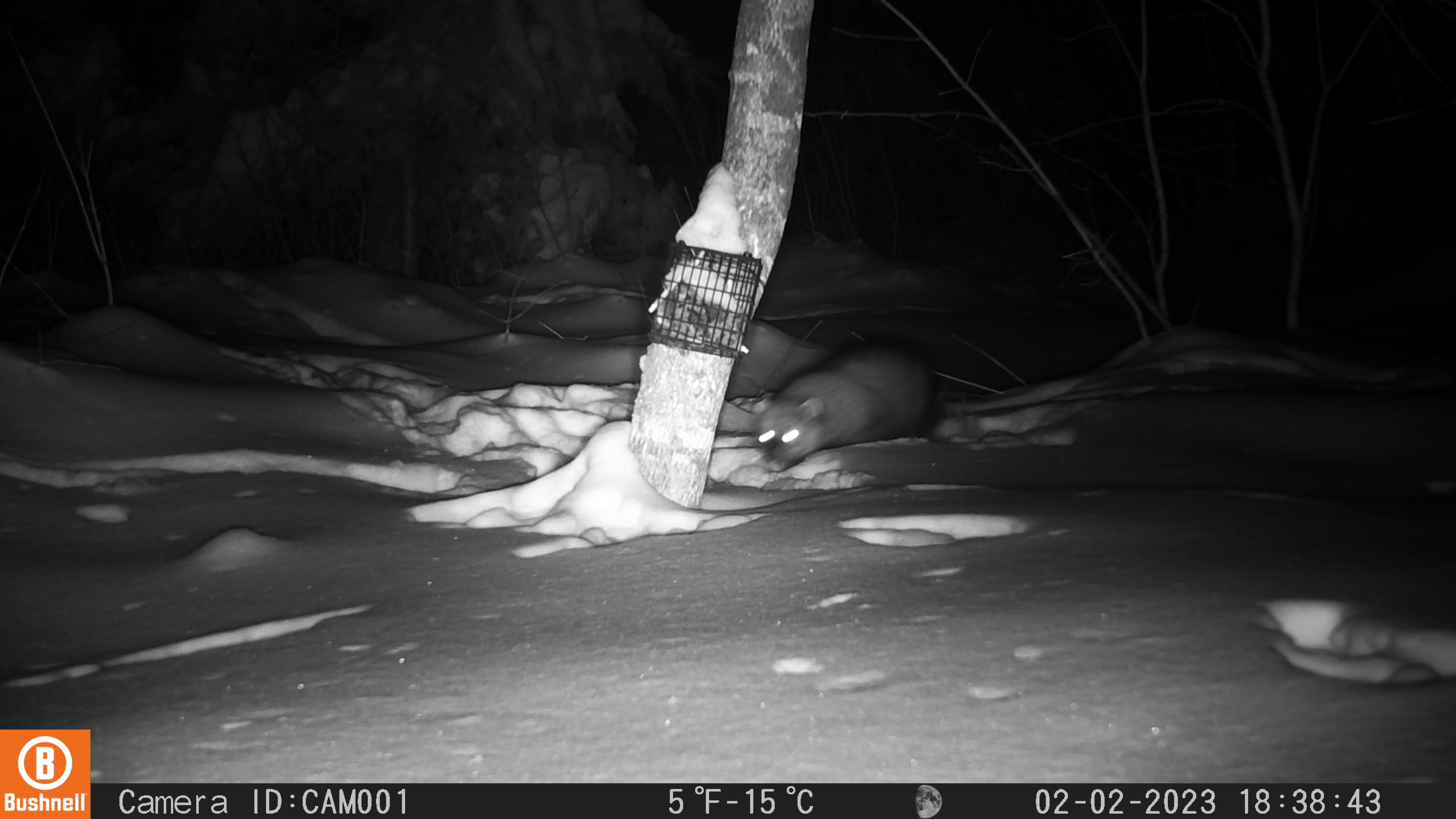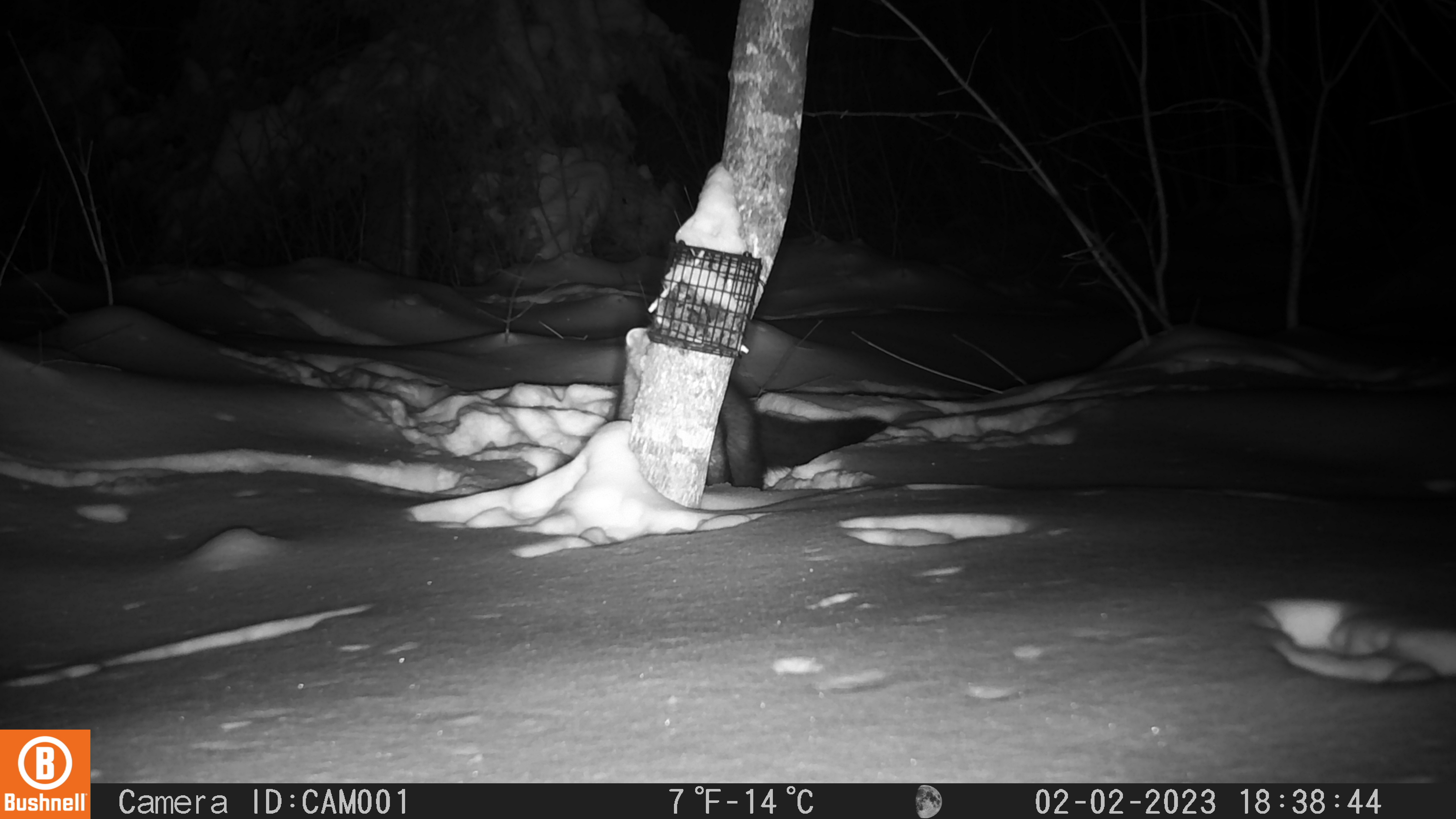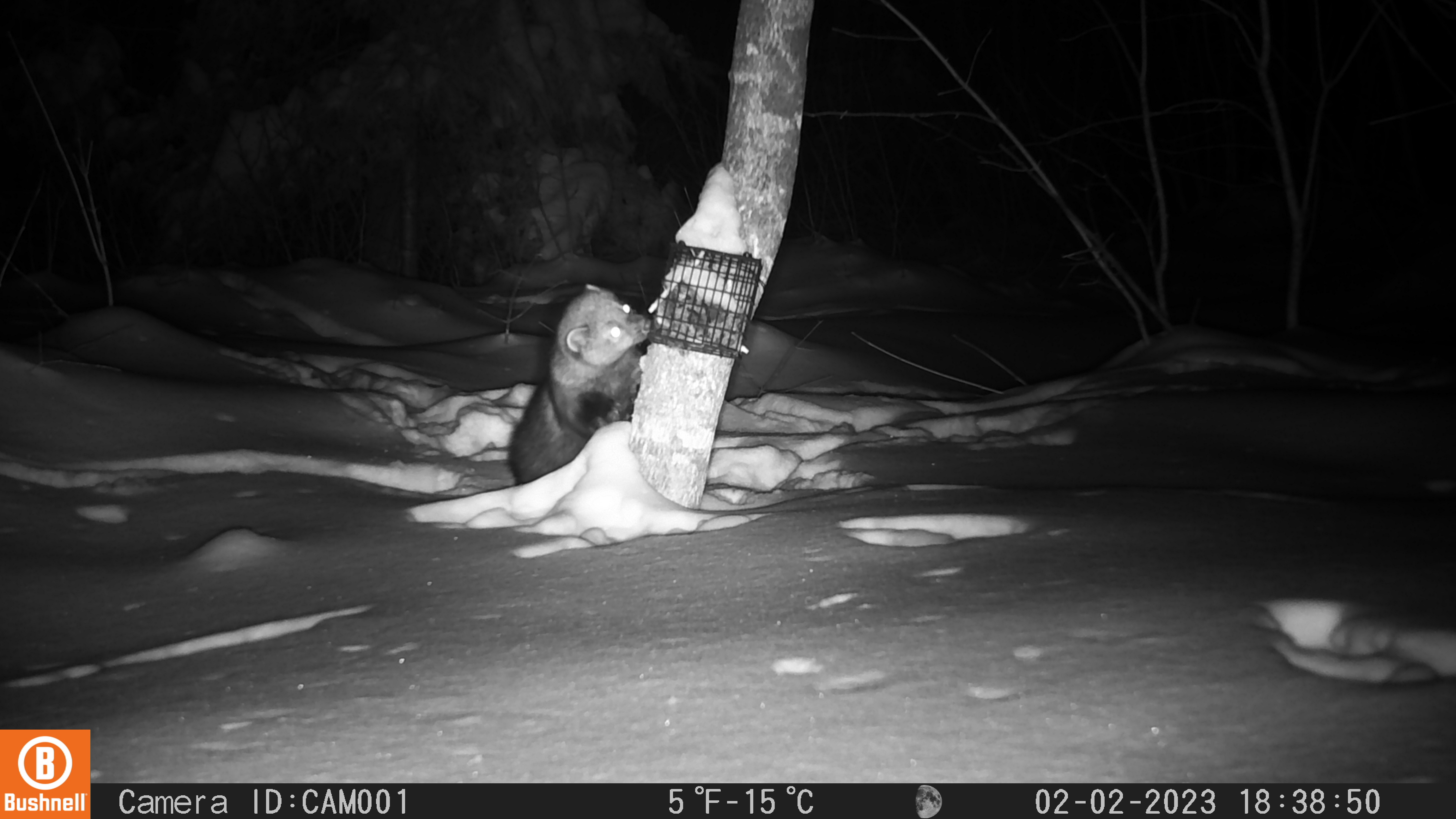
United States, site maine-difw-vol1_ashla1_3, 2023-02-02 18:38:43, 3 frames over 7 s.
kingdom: Animalia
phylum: Chordata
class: Mammalia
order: Carnivora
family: Mustelidae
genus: Pekania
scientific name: Pekania pennanti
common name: fisher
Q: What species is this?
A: Fisher (Pekania pennanti).